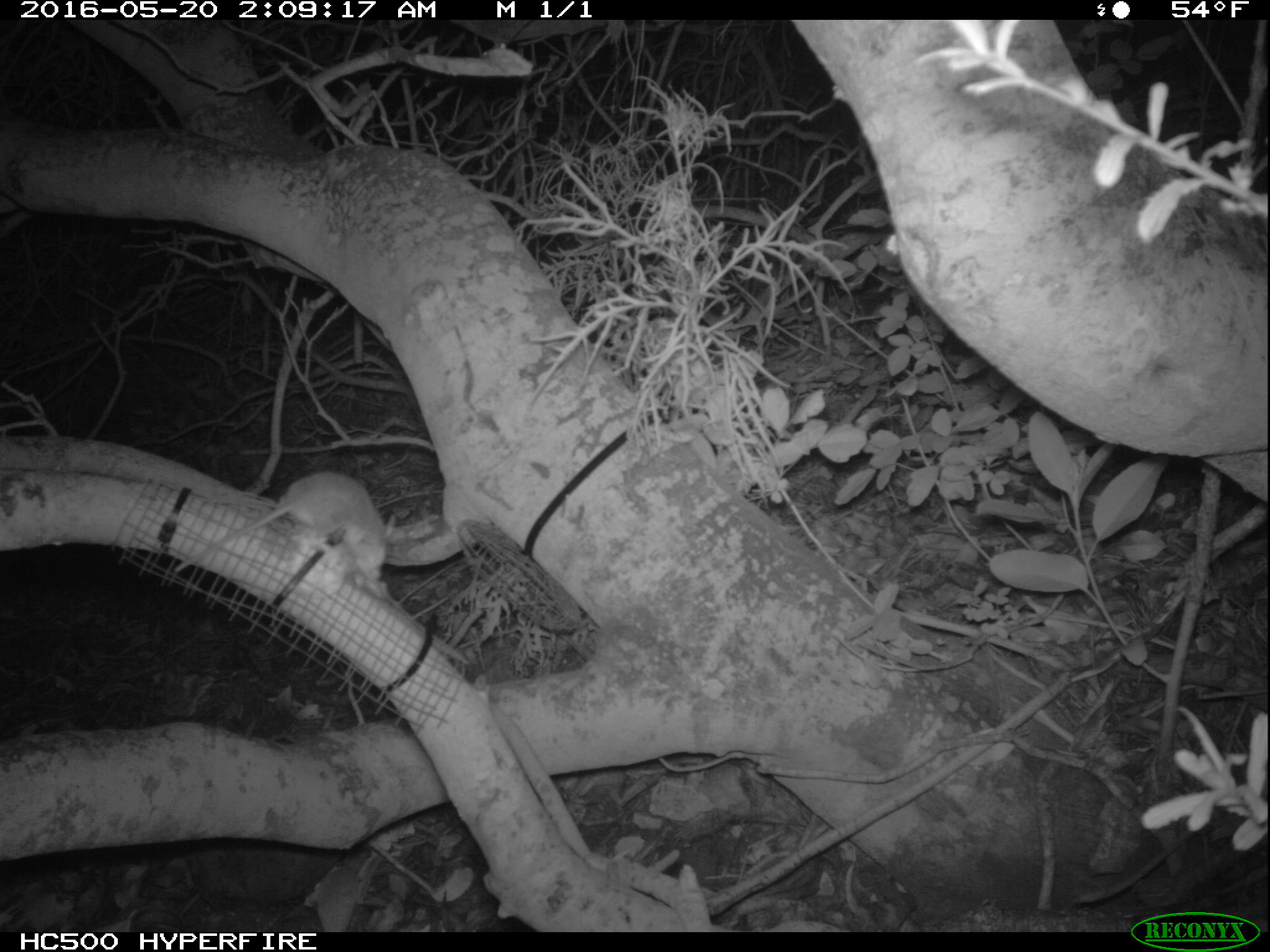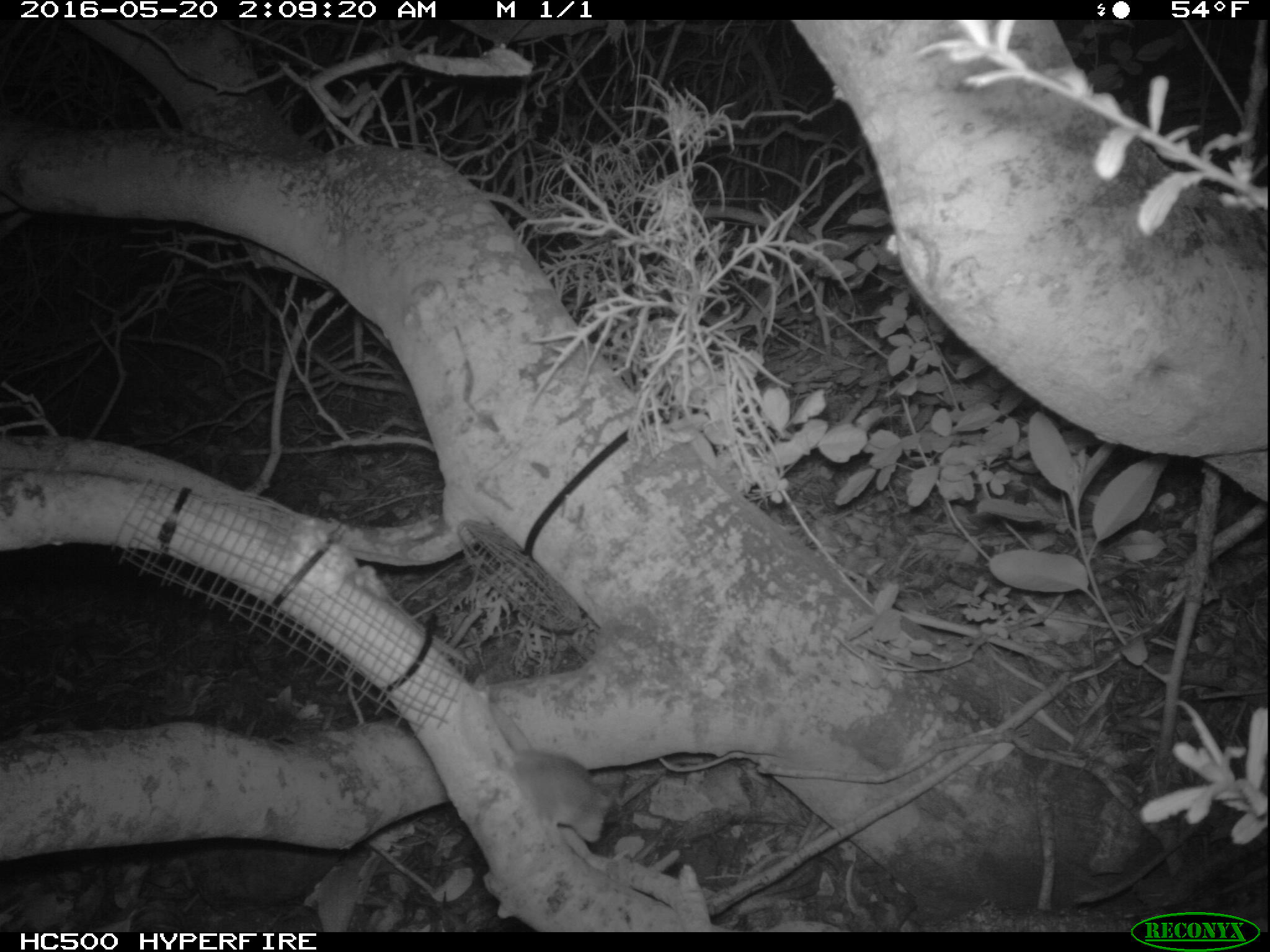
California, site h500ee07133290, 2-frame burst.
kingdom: Animalia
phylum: Chordata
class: Mammalia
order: Rodentia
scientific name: Rodentia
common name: rodent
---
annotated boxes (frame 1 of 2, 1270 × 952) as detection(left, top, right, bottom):
rodent: detection(174, 471, 386, 583)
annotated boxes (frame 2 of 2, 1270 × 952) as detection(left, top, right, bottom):
rodent: detection(457, 690, 617, 844)